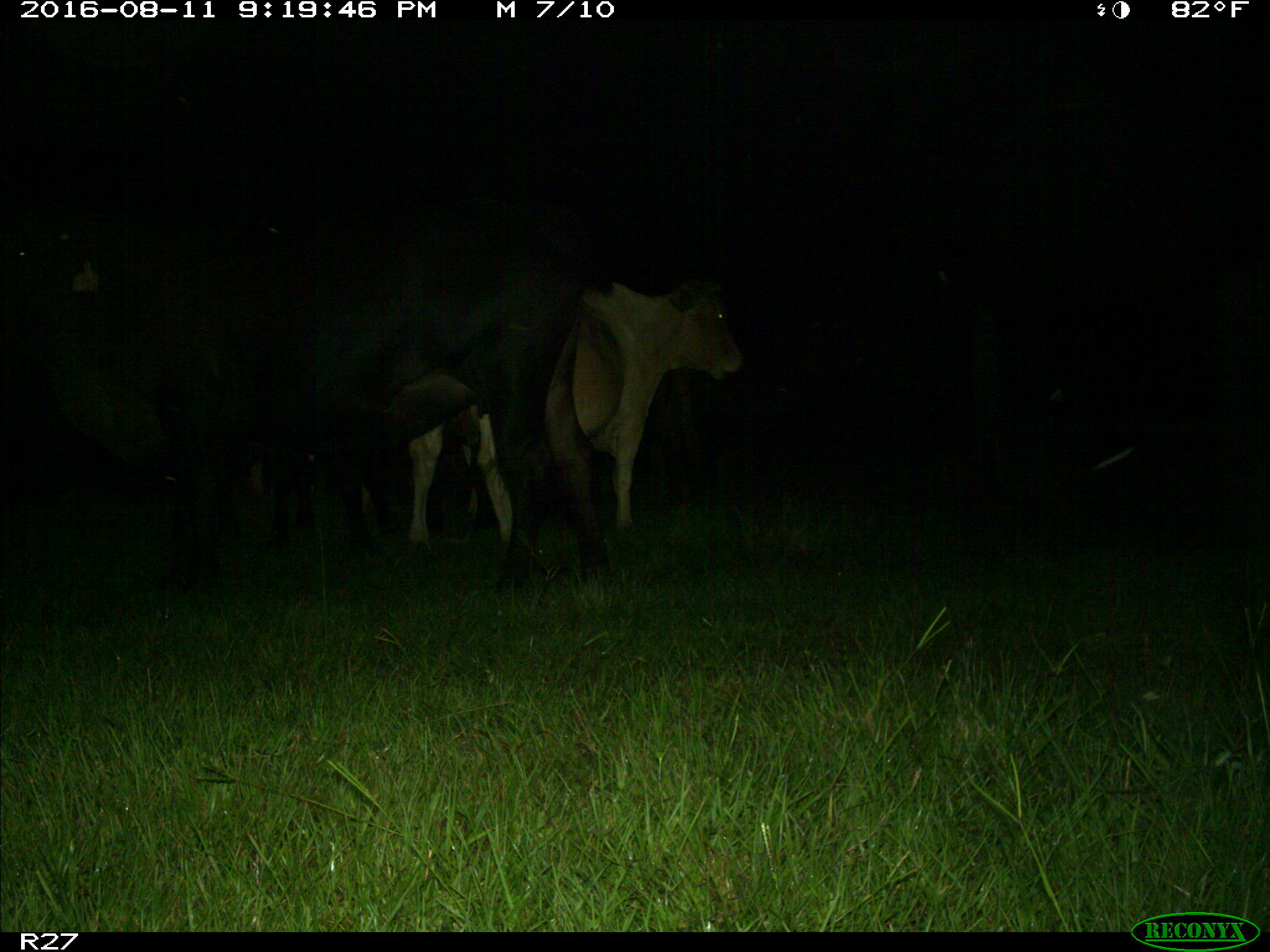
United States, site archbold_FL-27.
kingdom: Animalia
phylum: Chordata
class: Mammalia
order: Artiodactyla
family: Bovidae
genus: Bos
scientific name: Bos taurus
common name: domestic cow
Bos taurus (domestic cow).